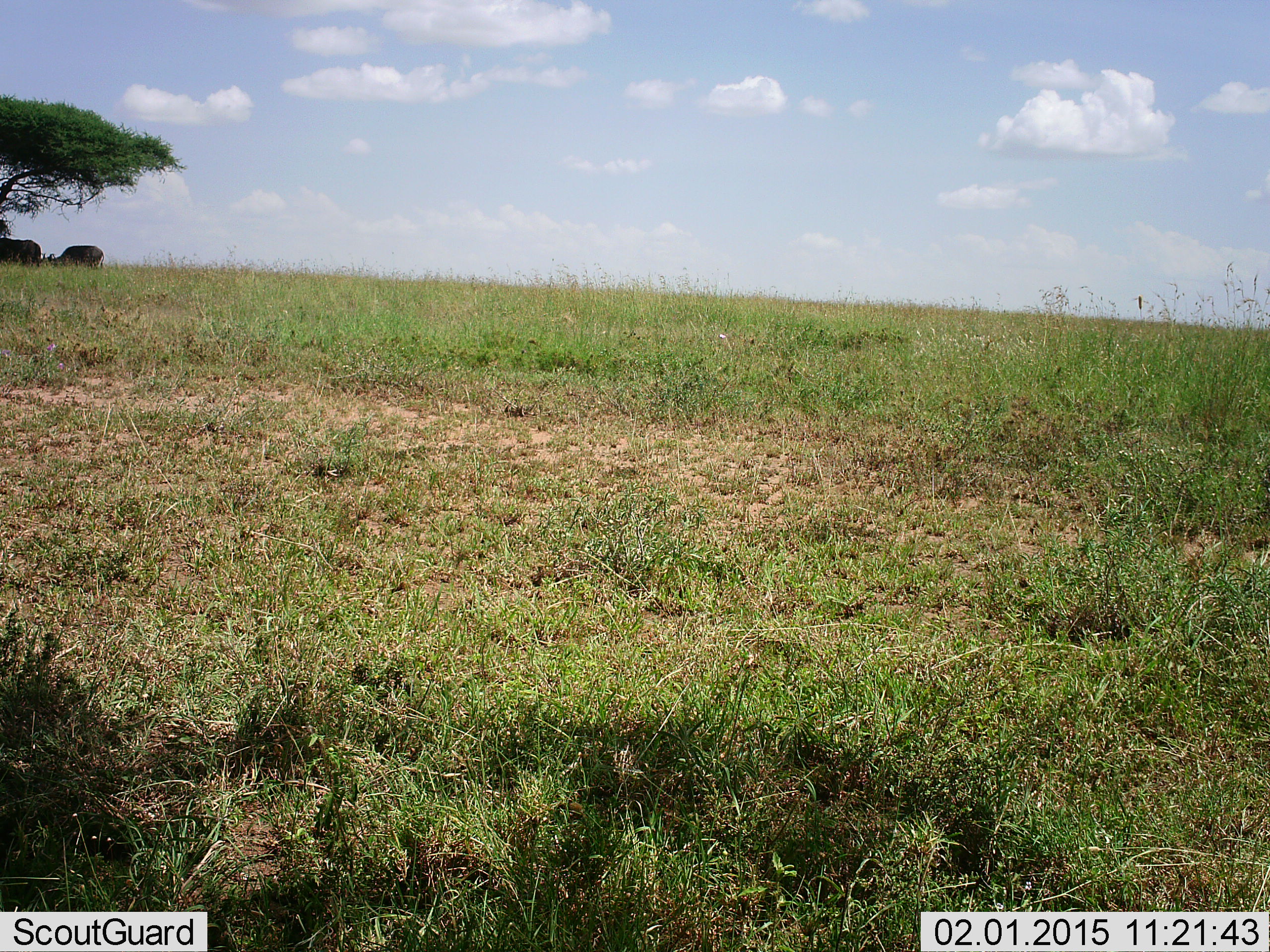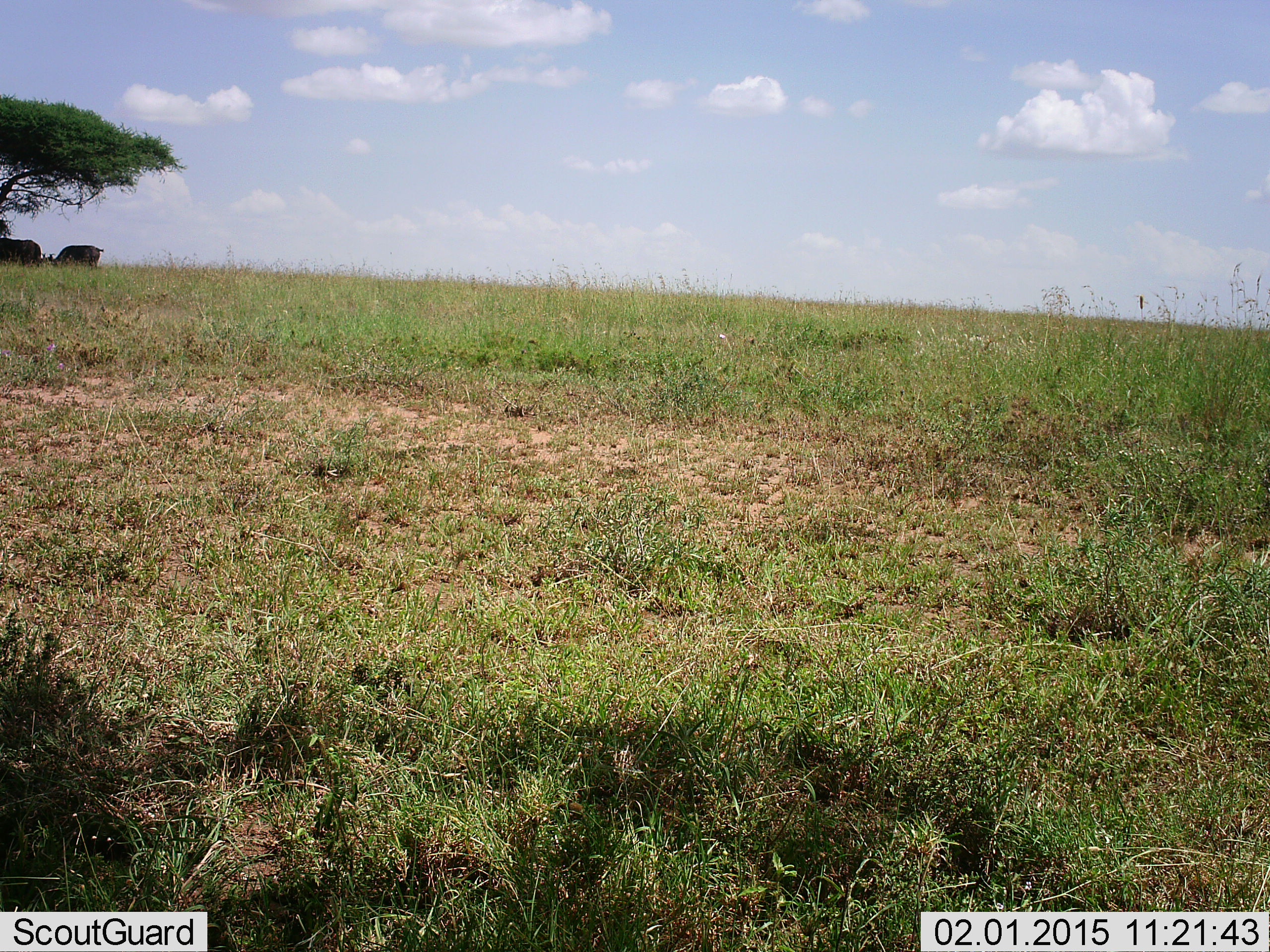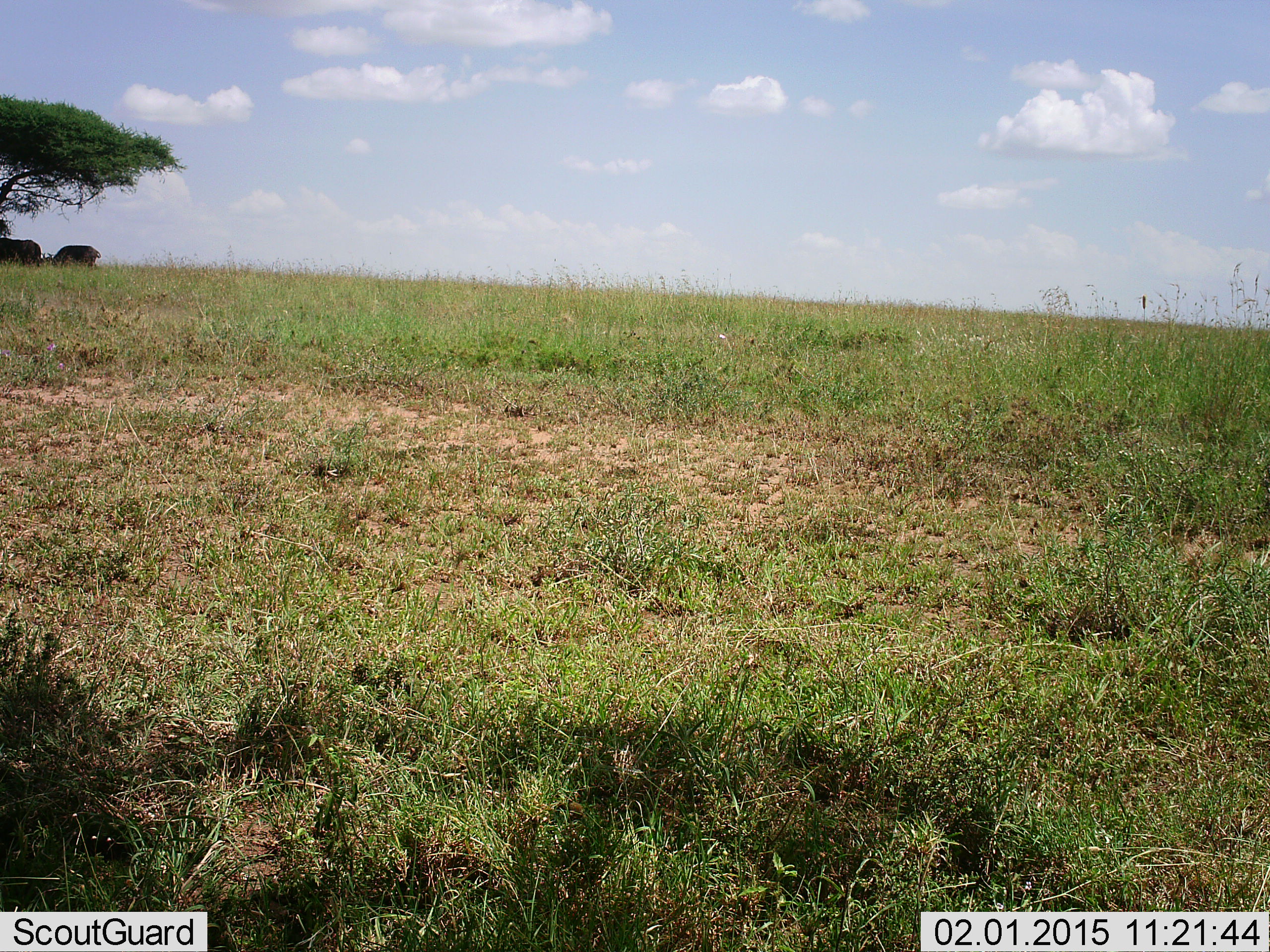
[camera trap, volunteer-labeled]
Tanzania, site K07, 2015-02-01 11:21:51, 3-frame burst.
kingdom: Animalia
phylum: Chordata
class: Mammalia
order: Artiodactyla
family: Bovidae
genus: Syncerus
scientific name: Syncerus caffer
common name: cape buffalo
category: buffalo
Buffalo (cape buffalo) (Syncerus caffer), count 2. Behavior (volunteer vote fractions): standing 86%, resting 14%, moving 0%, interacting 0%. Young present (vote fraction): 0%. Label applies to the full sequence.